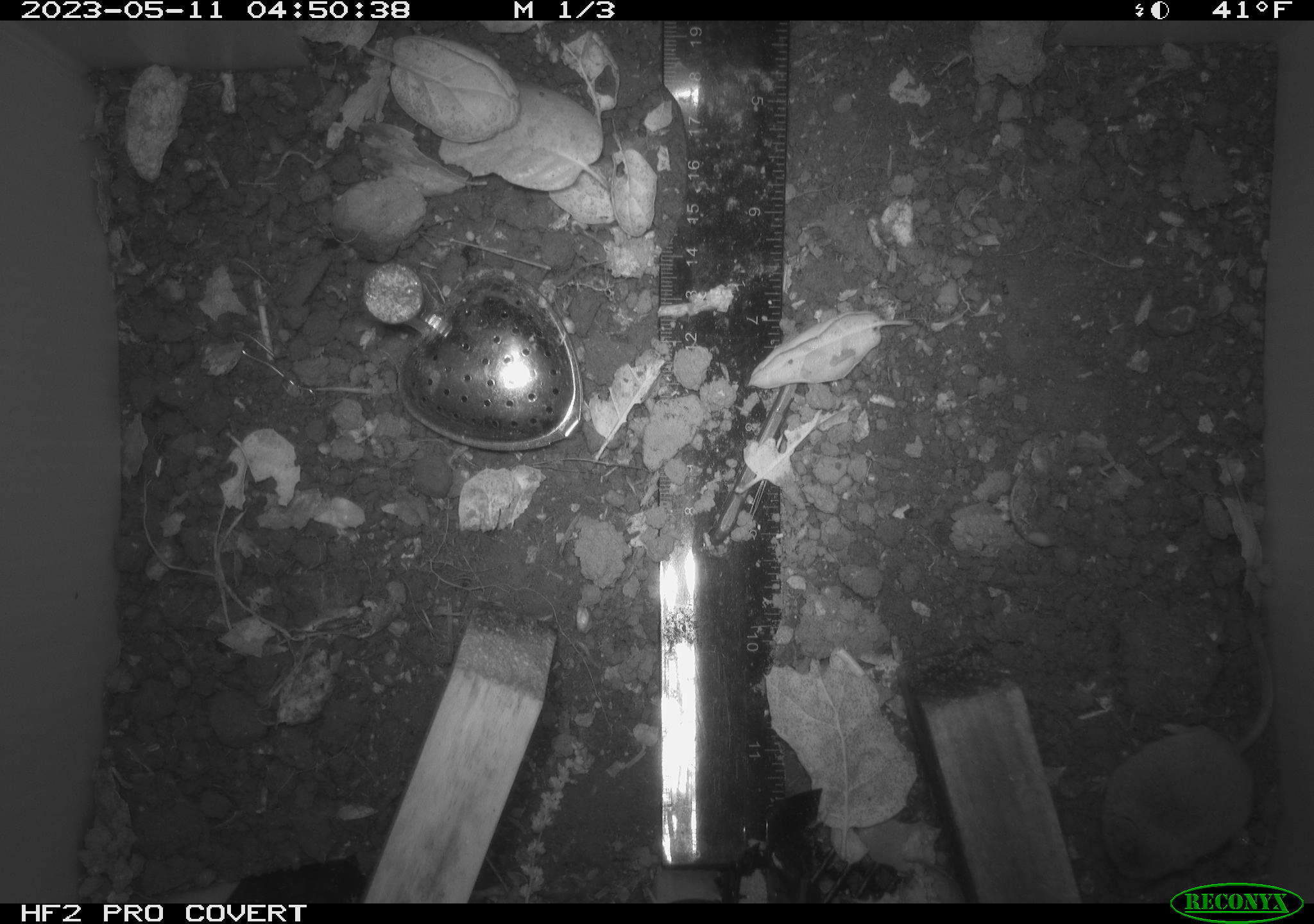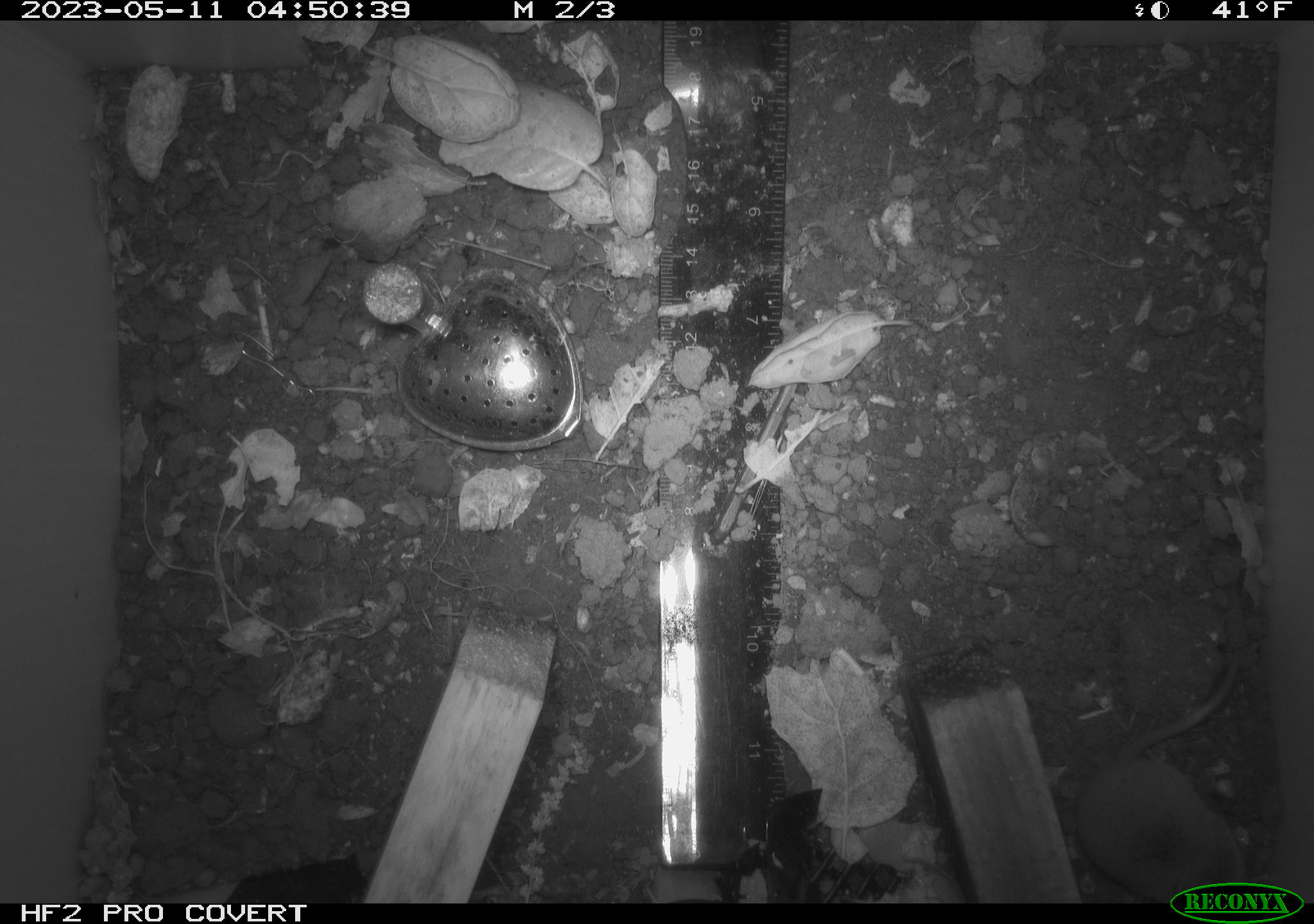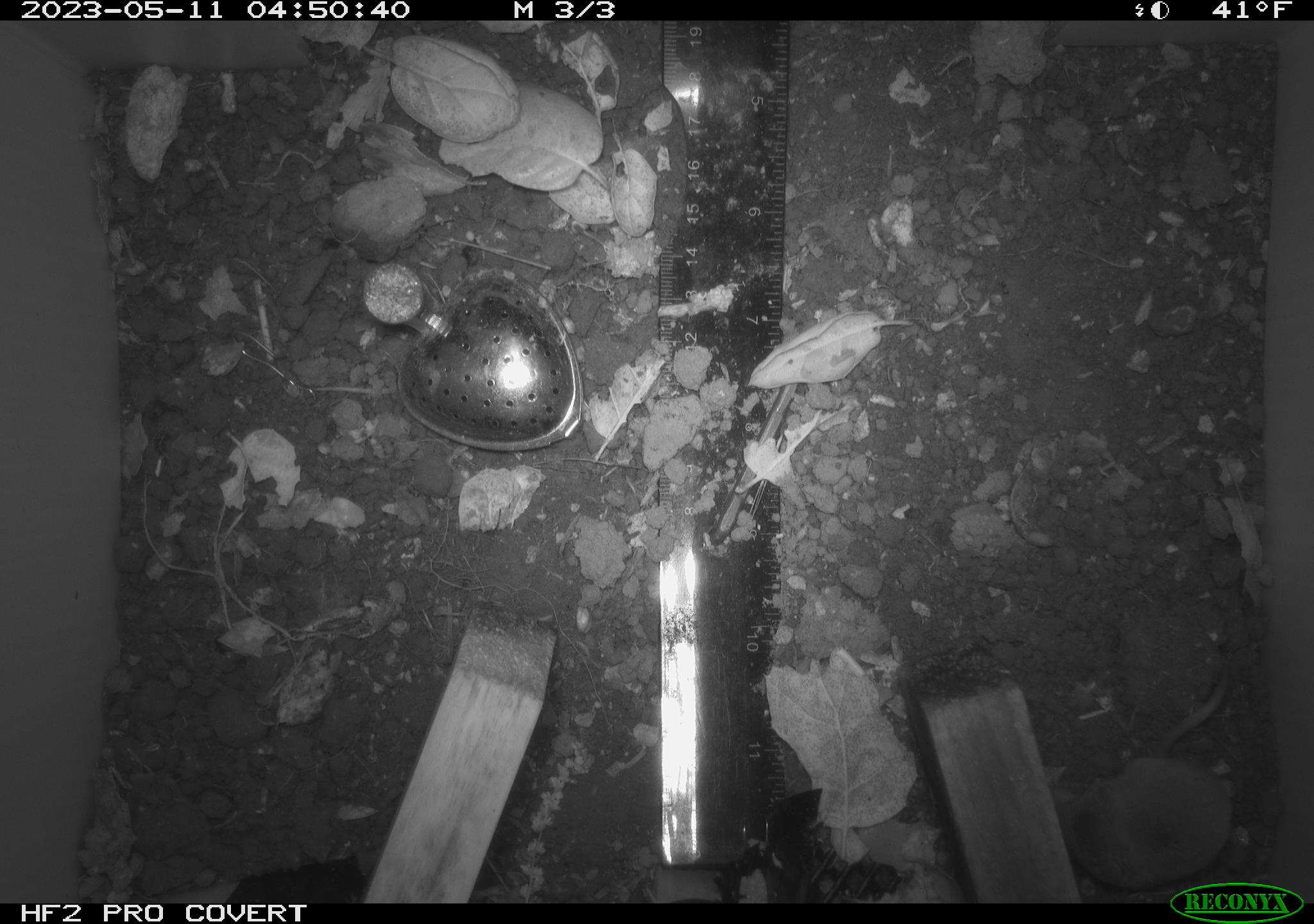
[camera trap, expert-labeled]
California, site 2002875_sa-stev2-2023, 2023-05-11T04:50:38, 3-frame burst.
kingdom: Animalia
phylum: Chordata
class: Mammalia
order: Eulipotyphla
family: Soricidae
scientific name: Soricidae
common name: shrews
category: soricidae family